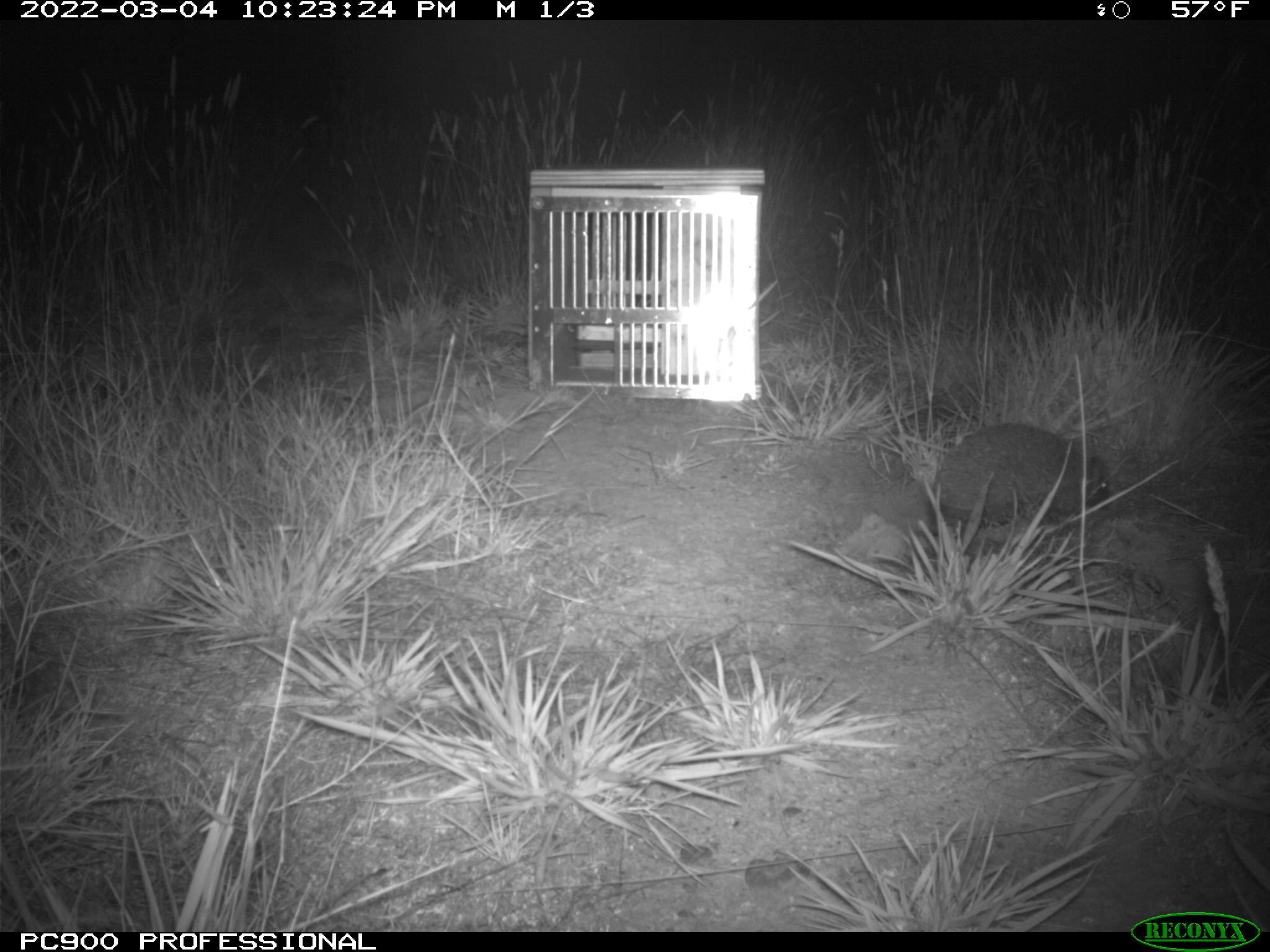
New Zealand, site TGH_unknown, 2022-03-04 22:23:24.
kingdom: Animalia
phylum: Chordata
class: Mammalia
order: Eulipotyphla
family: Erinaceidae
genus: Erinaceus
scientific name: Erinaceus europaeus europaeus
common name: european hedgehog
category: hedgehog